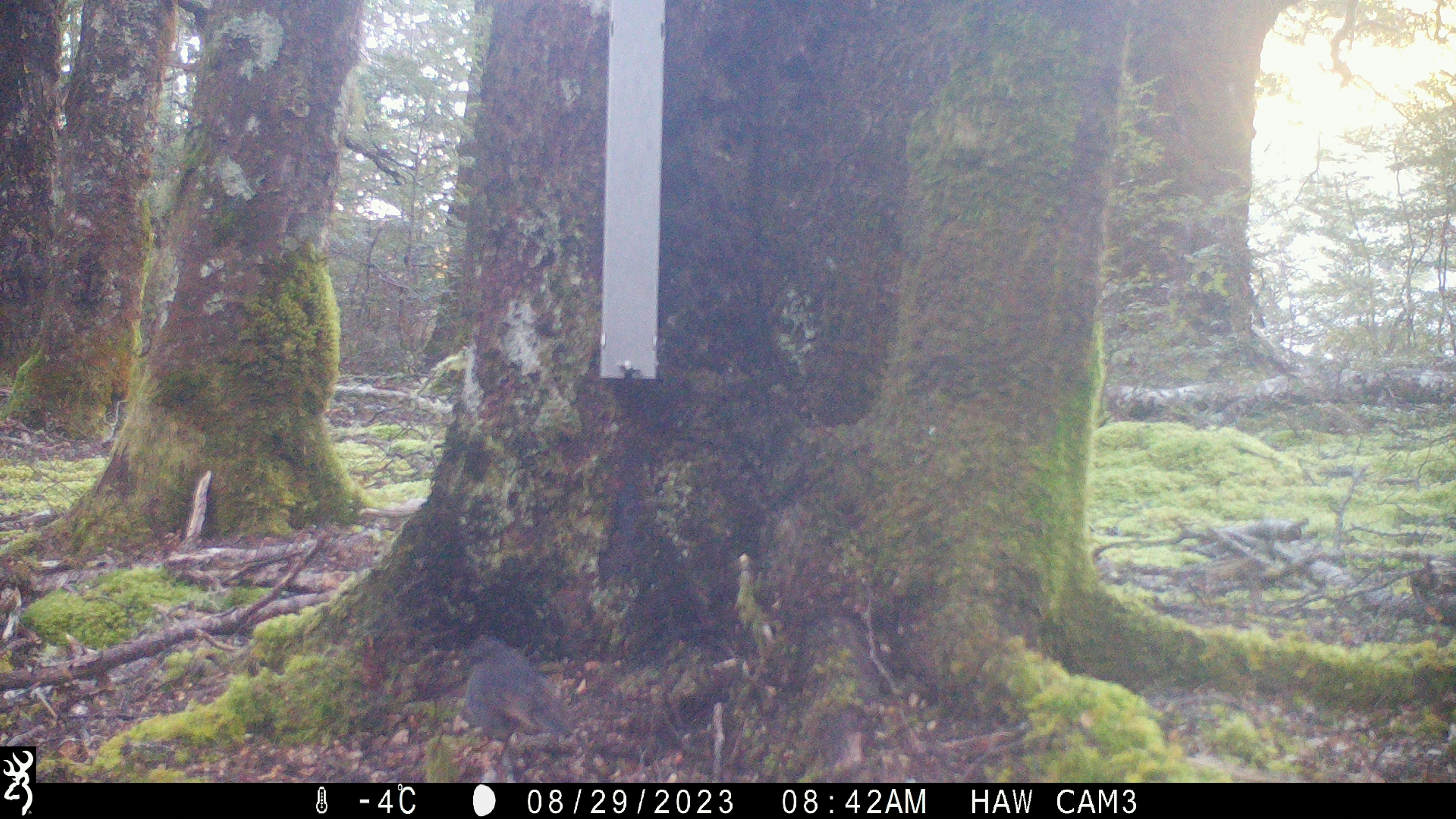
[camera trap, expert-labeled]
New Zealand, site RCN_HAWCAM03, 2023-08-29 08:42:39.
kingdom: Animalia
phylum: Chordata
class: Aves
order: Passeriformes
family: Petroicidae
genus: Petroica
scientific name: Petroica australis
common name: new zealand robin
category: robin